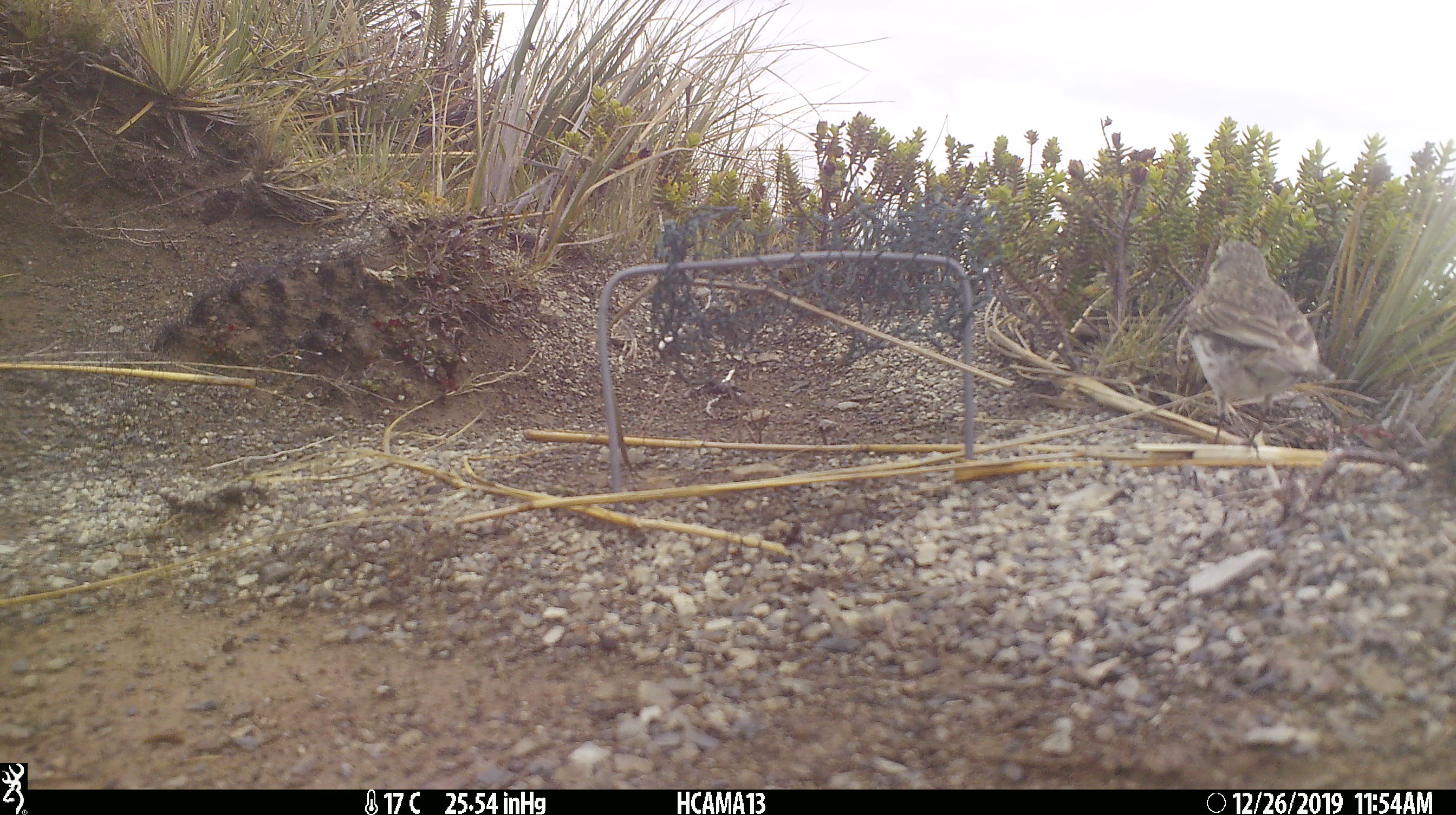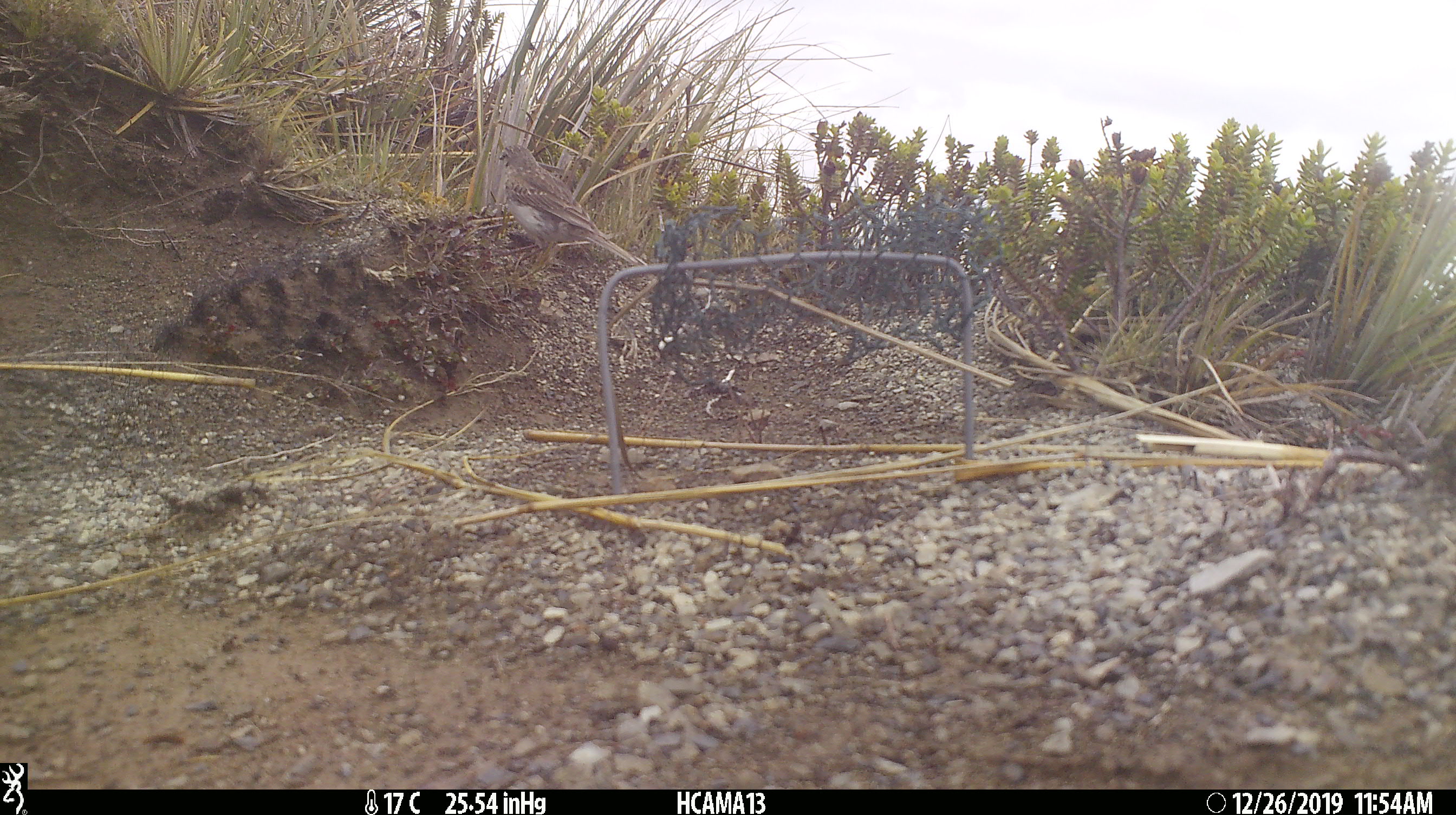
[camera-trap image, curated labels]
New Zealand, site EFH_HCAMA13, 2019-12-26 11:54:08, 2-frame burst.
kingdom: Animalia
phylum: Chordata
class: Aves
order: Passeriformes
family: Motacillidae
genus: Anthus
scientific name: Anthus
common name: pipit